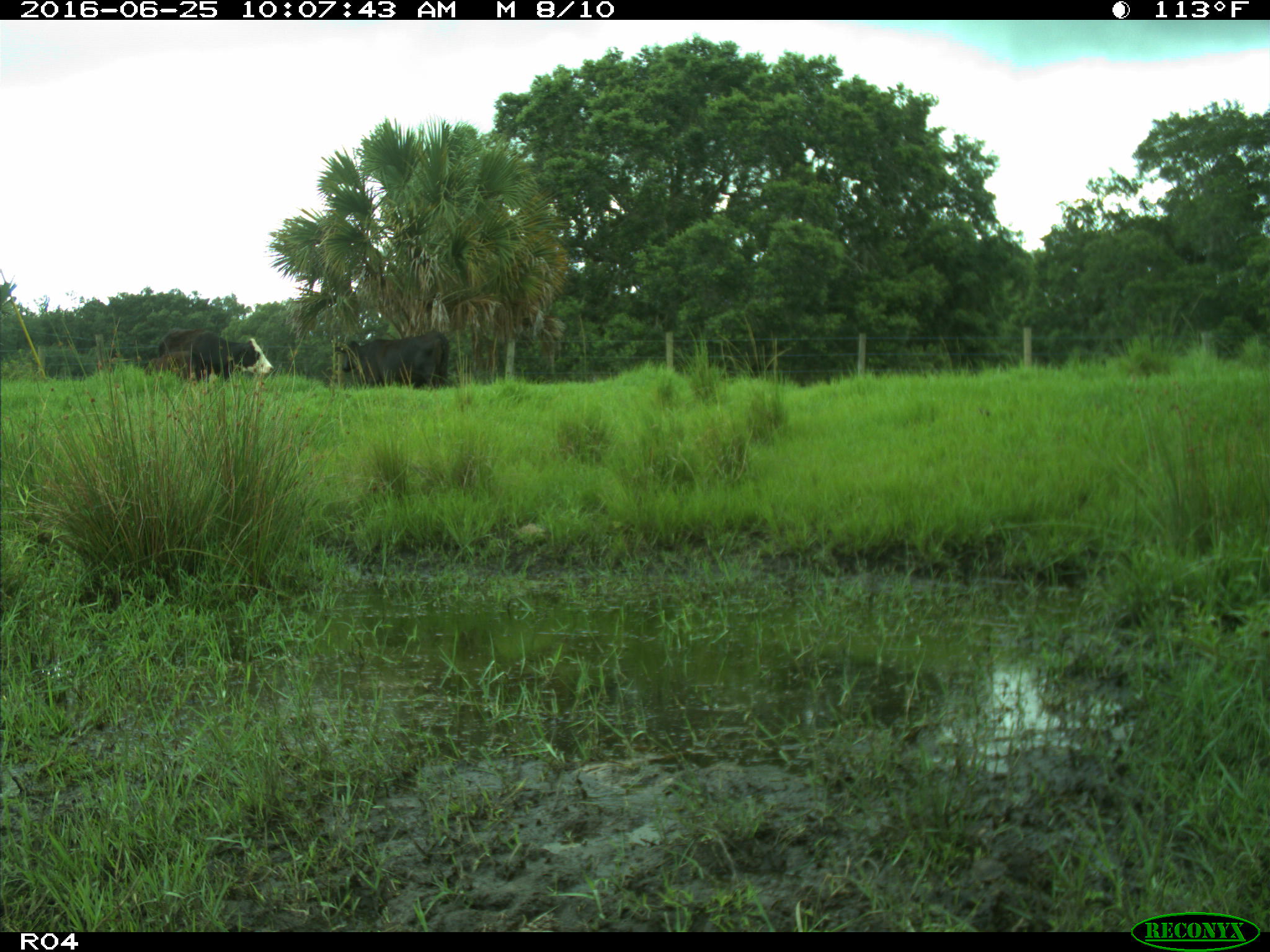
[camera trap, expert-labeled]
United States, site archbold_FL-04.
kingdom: Animalia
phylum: Chordata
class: Mammalia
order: Artiodactyla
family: Bovidae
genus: Bos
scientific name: Bos taurus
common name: domestic cow